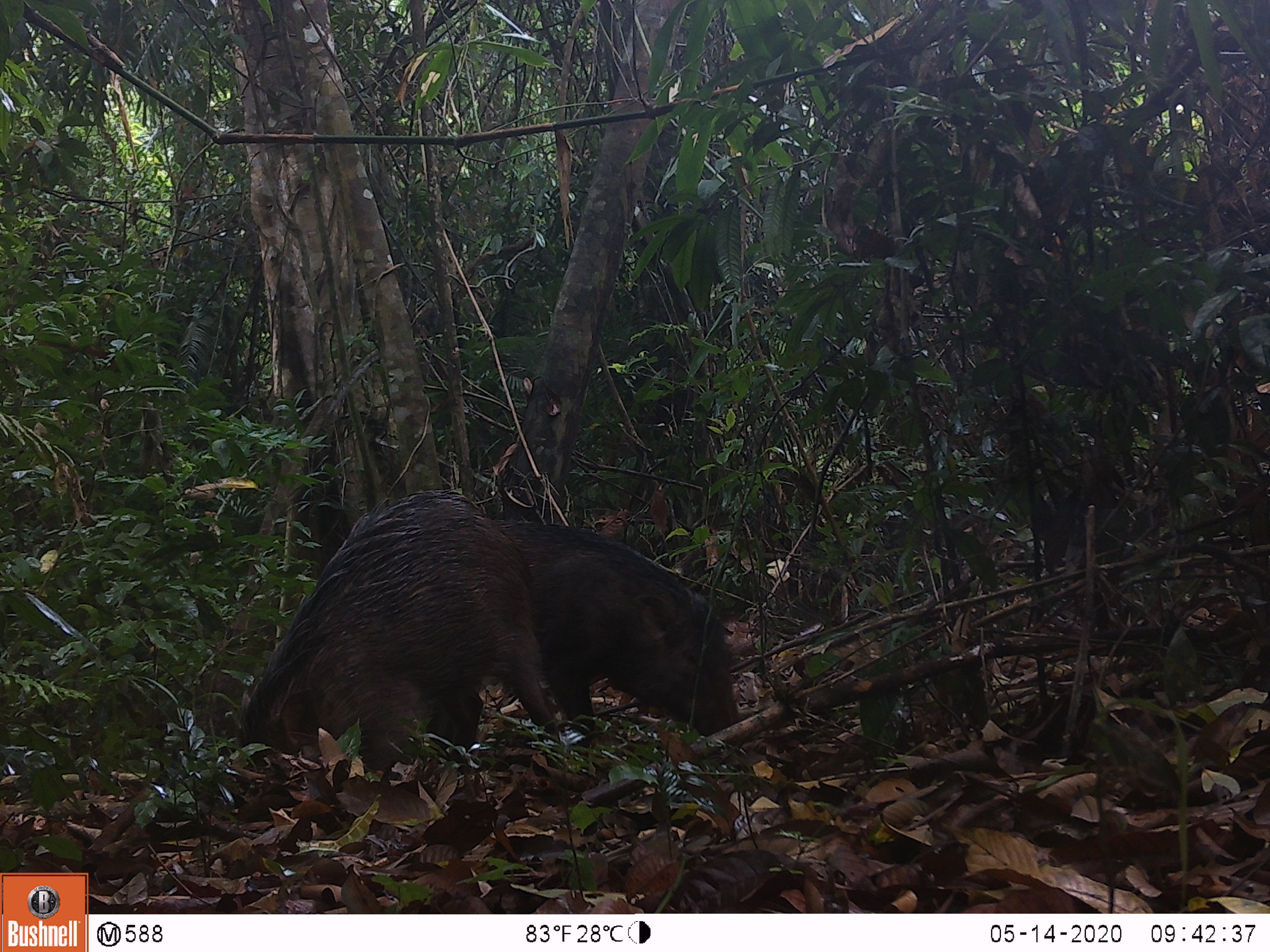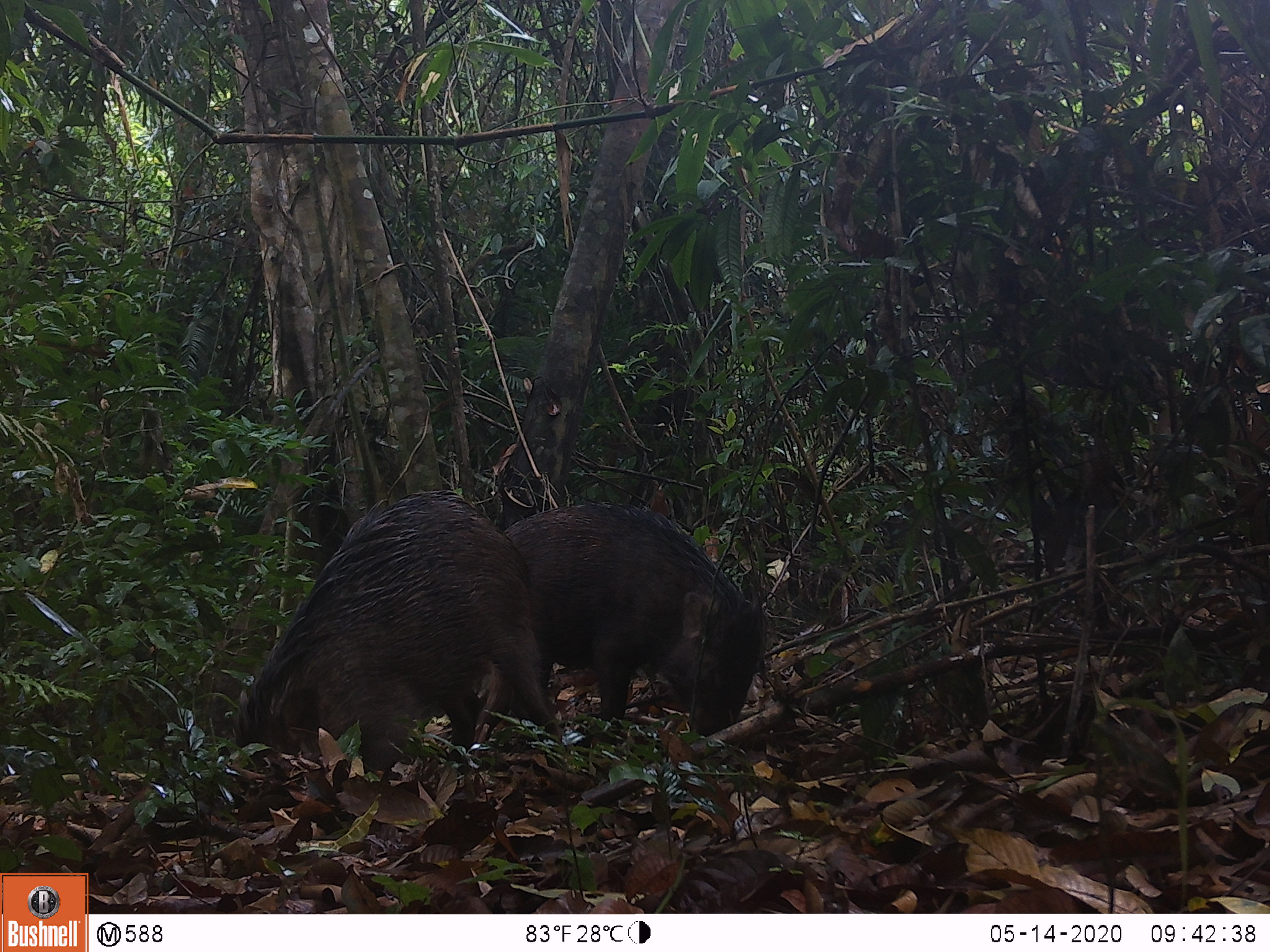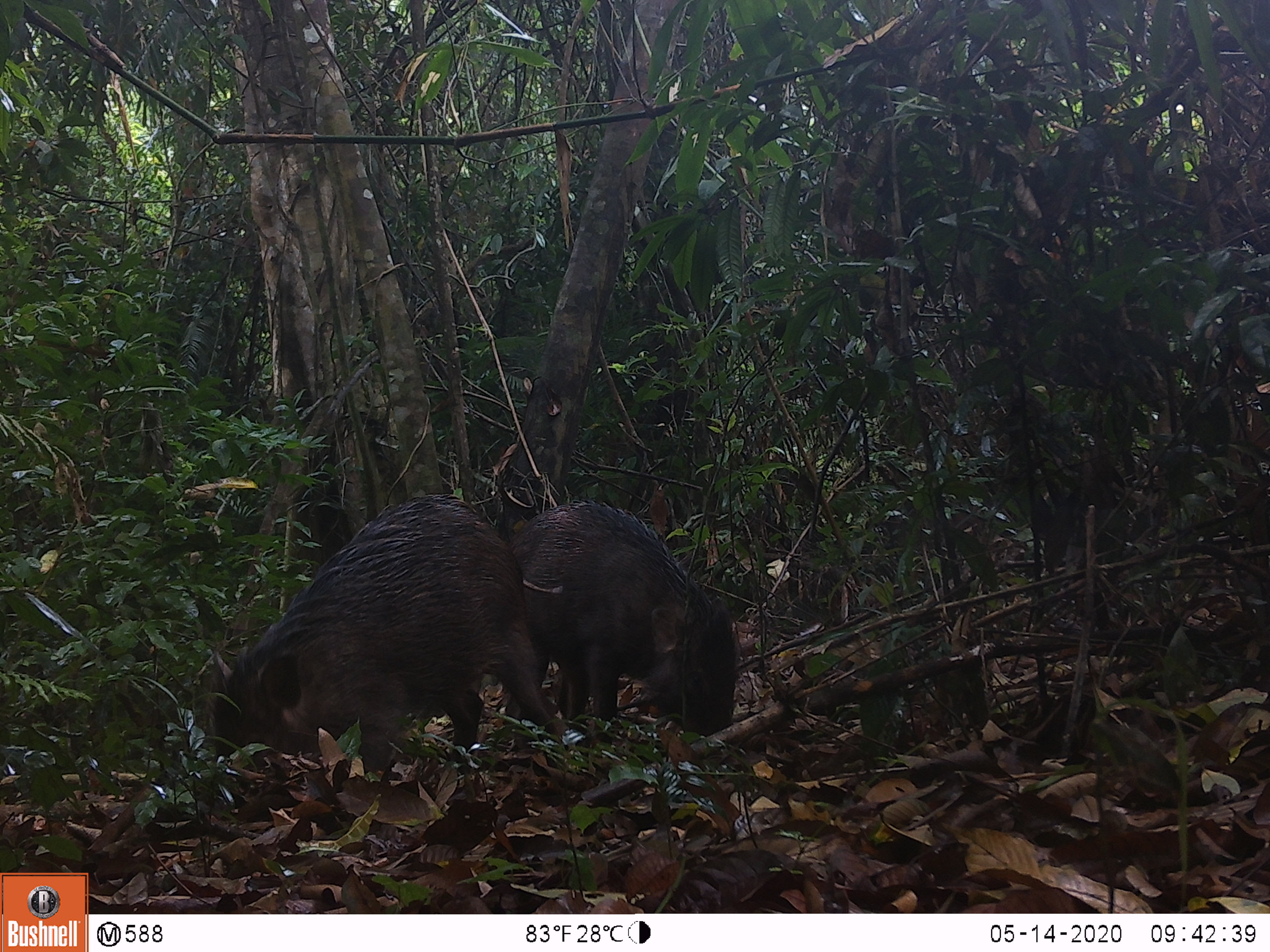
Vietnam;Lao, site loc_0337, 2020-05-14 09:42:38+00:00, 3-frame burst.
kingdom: Animalia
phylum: Chordata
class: Mammalia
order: Artiodactyla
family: Suidae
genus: Sus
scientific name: Sus scrofa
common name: eurasian wild pig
Eurasian wild pig (Sus scrofa). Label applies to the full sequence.